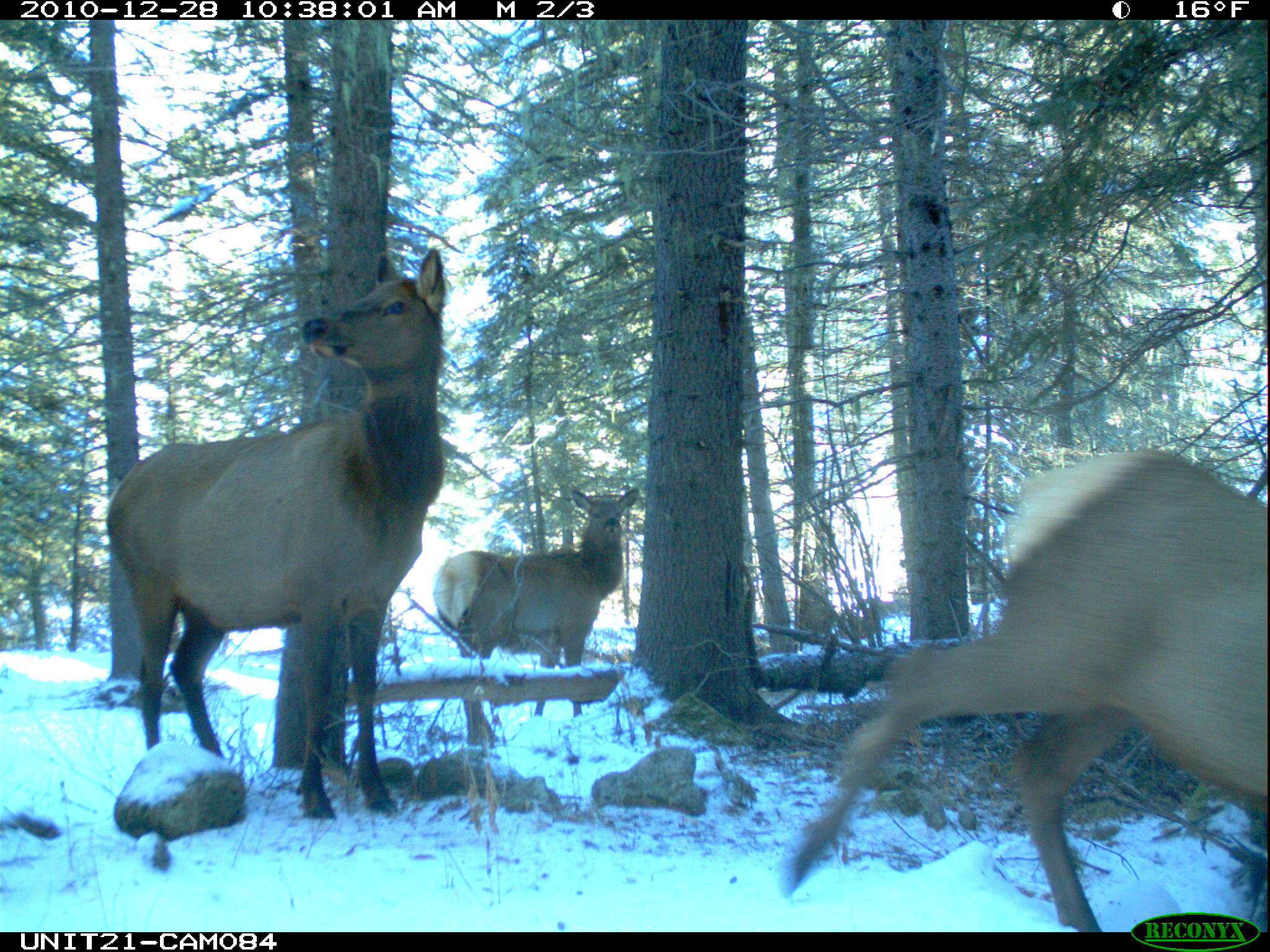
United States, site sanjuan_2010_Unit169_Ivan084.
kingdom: Animalia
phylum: Chordata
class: Mammalia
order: Artiodactyla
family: Cervidae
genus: Cervus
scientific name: Cervus elaphus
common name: red deer